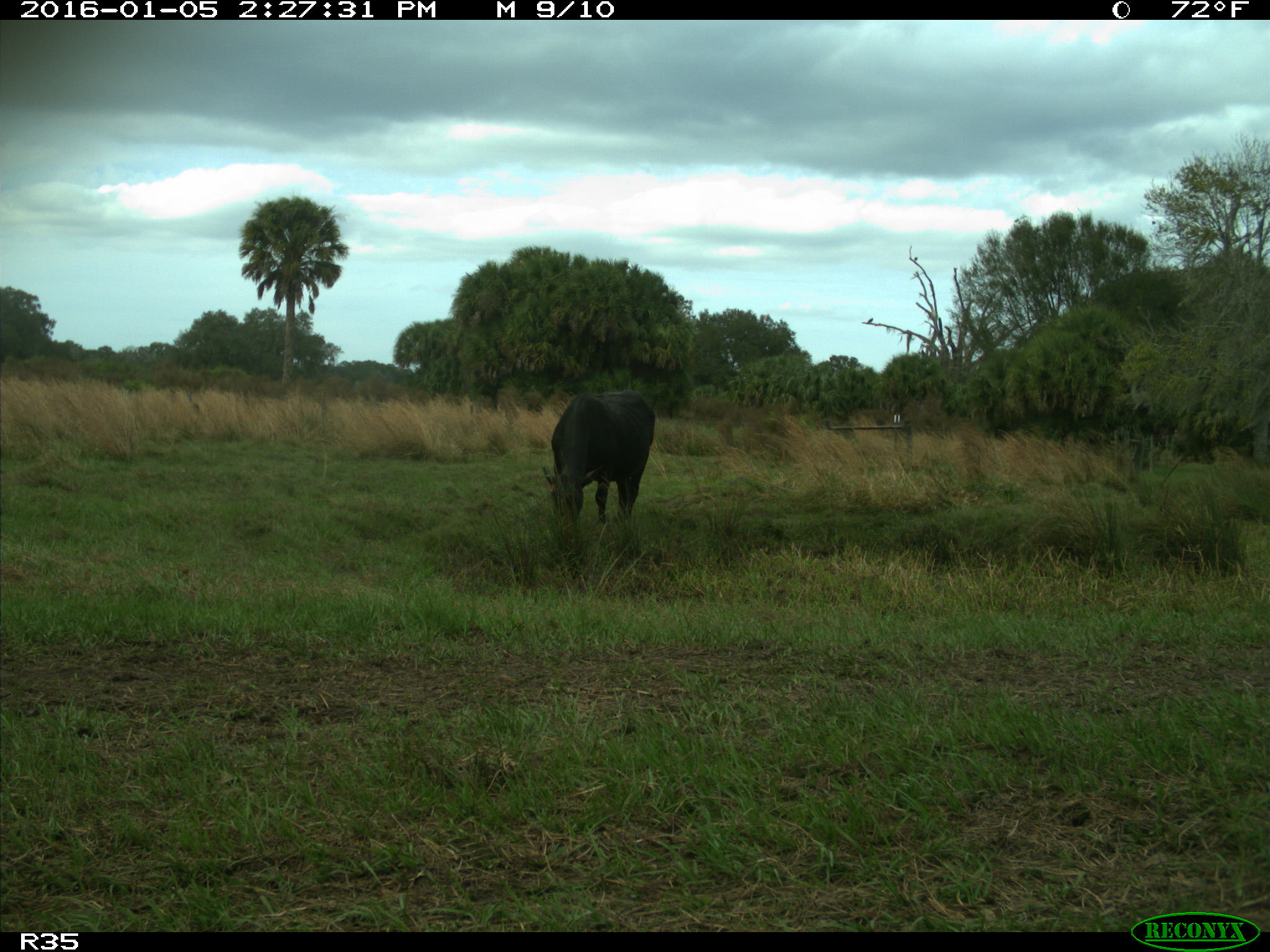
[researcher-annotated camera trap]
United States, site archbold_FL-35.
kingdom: Animalia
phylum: Chordata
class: Mammalia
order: Artiodactyla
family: Bovidae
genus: Bos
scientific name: Bos taurus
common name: domestic cow